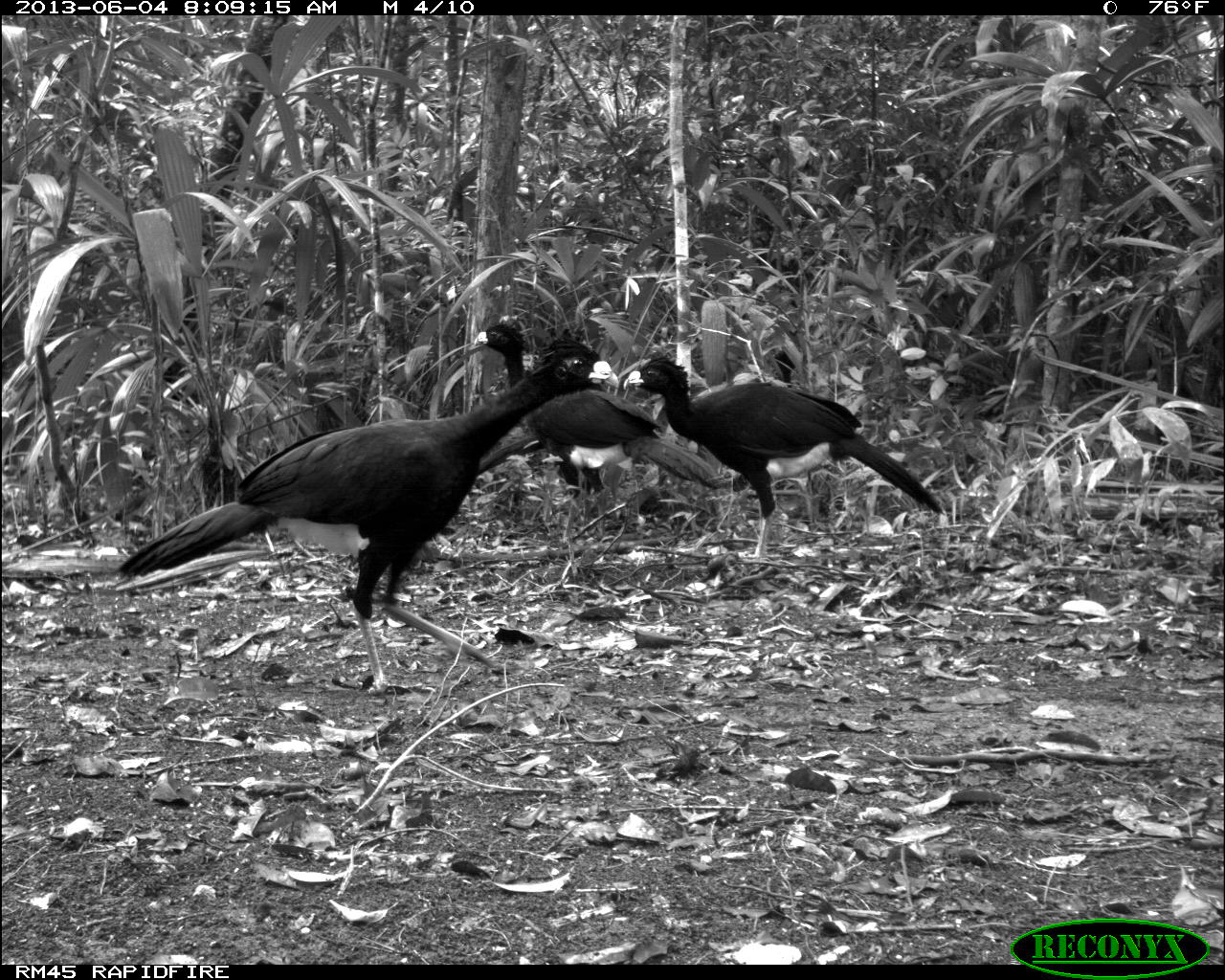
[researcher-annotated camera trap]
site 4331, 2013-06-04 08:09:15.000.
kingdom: Animalia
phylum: Chordata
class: Aves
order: Galliformes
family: Cracidae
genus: Crax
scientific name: Crax rubra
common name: great curassow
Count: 5.